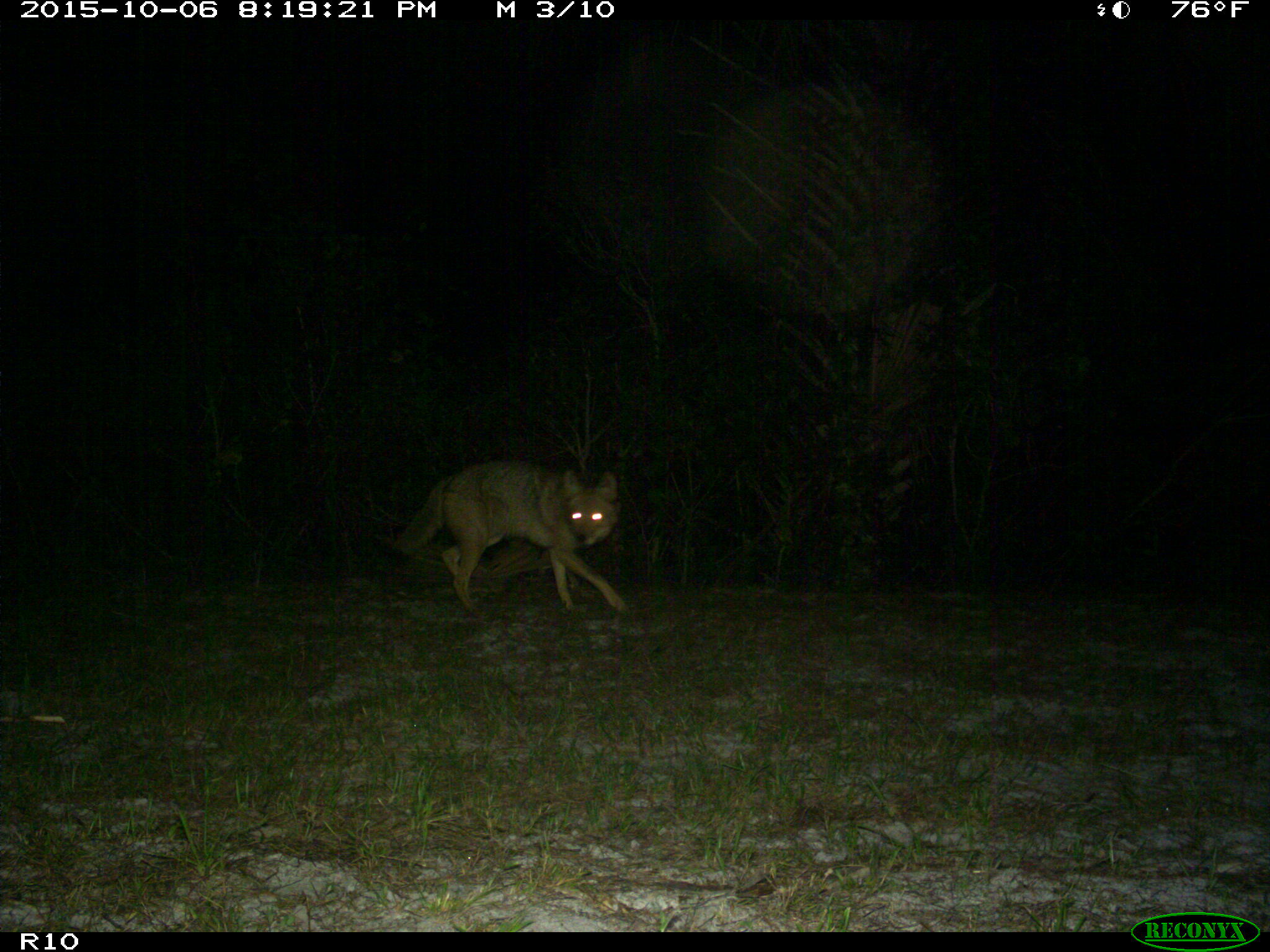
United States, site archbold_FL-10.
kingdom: Animalia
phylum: Chordata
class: Mammalia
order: Carnivora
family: Canidae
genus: Canis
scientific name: Canis latrans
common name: coyote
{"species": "Canis latrans (coyote)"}